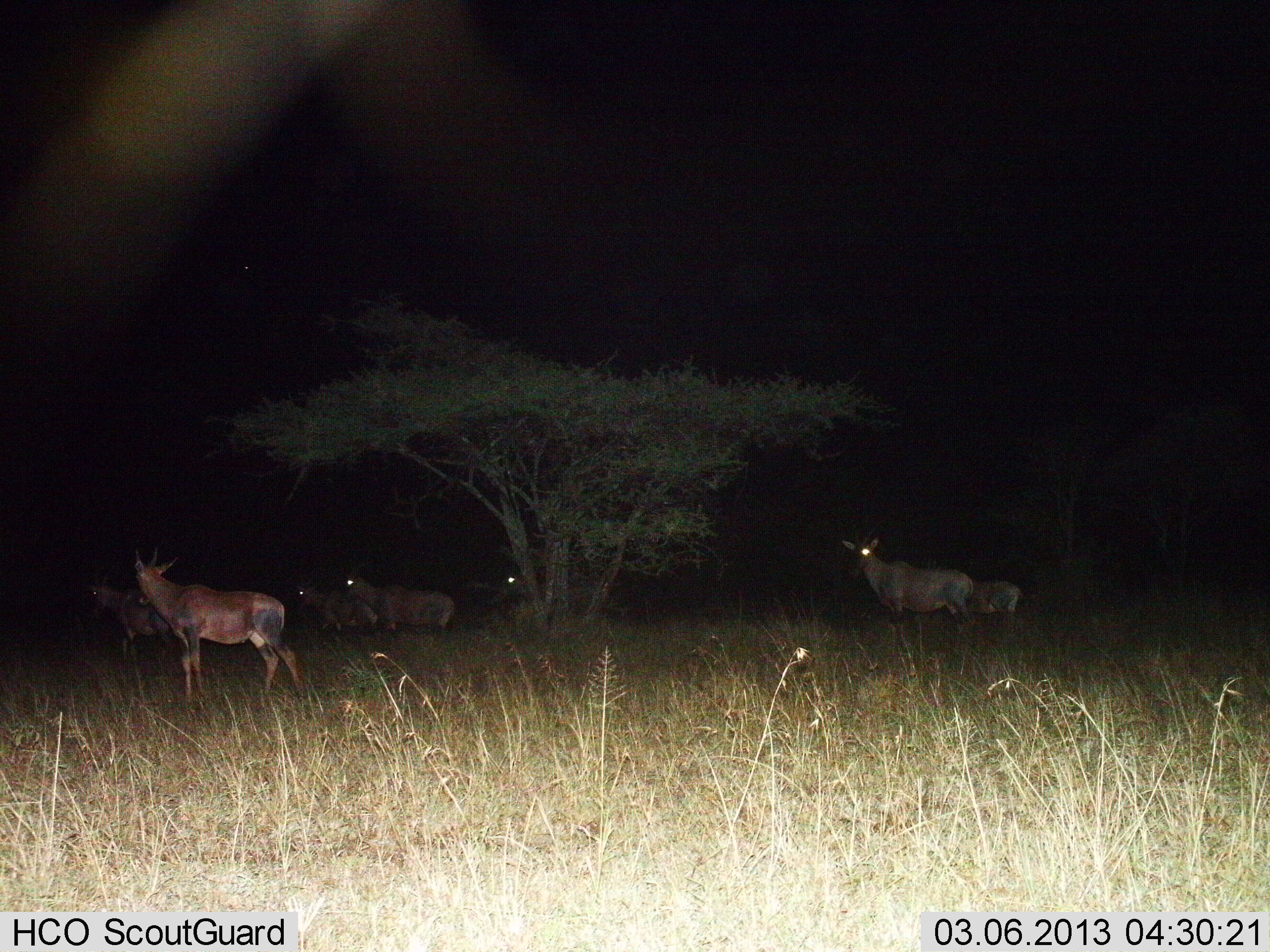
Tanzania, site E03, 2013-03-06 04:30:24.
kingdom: Animalia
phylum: Chordata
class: Mammalia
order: Artiodactyla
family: Bovidae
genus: Damaliscus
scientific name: Damaliscus lunatus jimela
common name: topi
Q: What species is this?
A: Topi (Damaliscus lunatus jimela).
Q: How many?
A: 7.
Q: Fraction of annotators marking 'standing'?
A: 86%.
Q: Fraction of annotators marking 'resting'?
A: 0%.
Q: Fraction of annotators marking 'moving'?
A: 36%.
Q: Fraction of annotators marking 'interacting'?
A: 0%.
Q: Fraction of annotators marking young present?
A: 9%.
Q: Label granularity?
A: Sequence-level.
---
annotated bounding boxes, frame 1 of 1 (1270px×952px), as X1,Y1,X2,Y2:
animal: 130,545,306,704; 841,535,973,641; 86,569,186,667; 347,573,456,636; 294,580,376,634